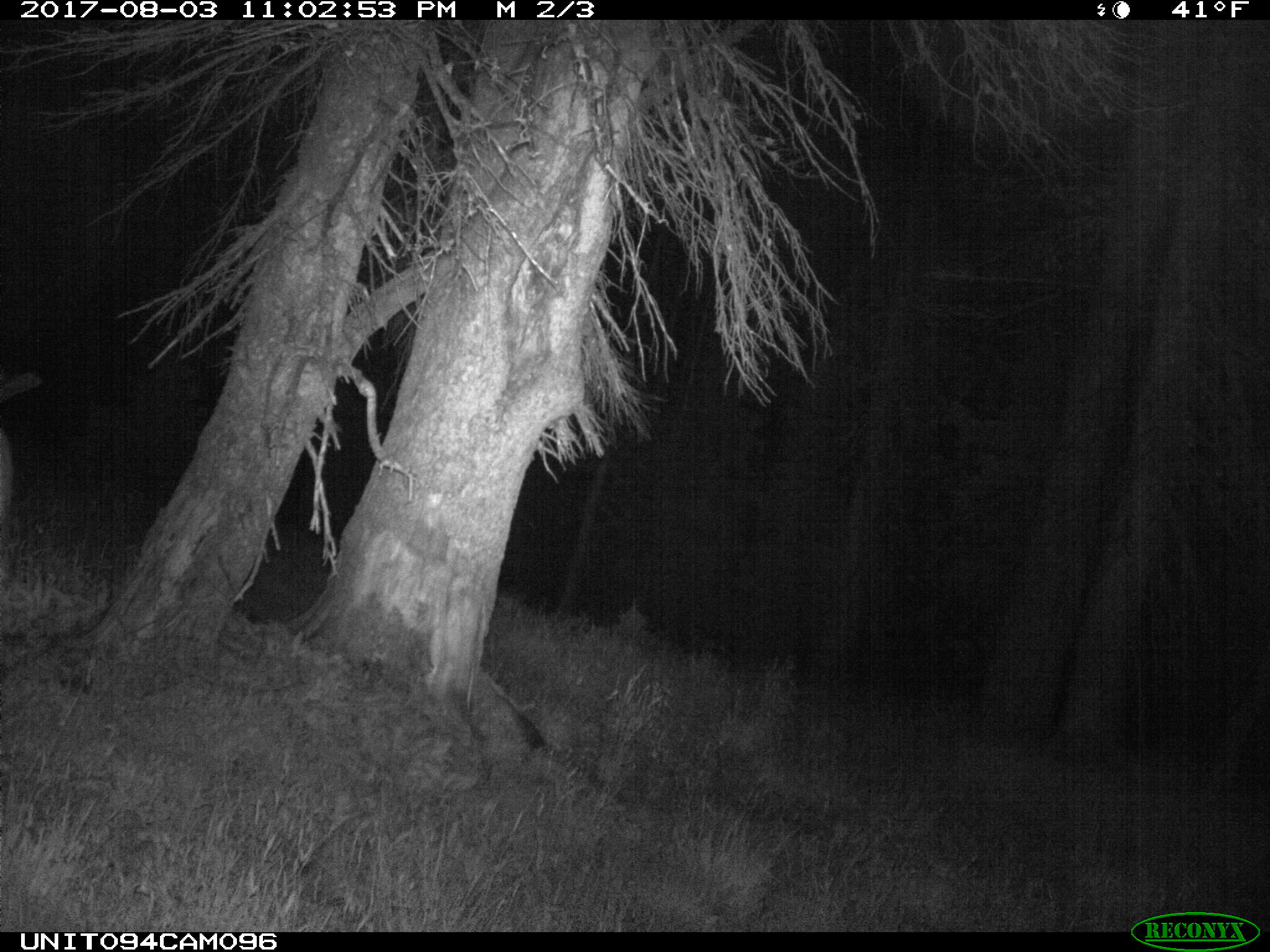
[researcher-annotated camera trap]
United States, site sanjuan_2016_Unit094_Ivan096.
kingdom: Animalia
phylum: Chordata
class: Mammalia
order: Artiodactyla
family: Cervidae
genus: Odocoileus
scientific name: Odocoileus hemionus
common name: mule deer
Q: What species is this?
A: Odocoileus hemionus (mule deer).